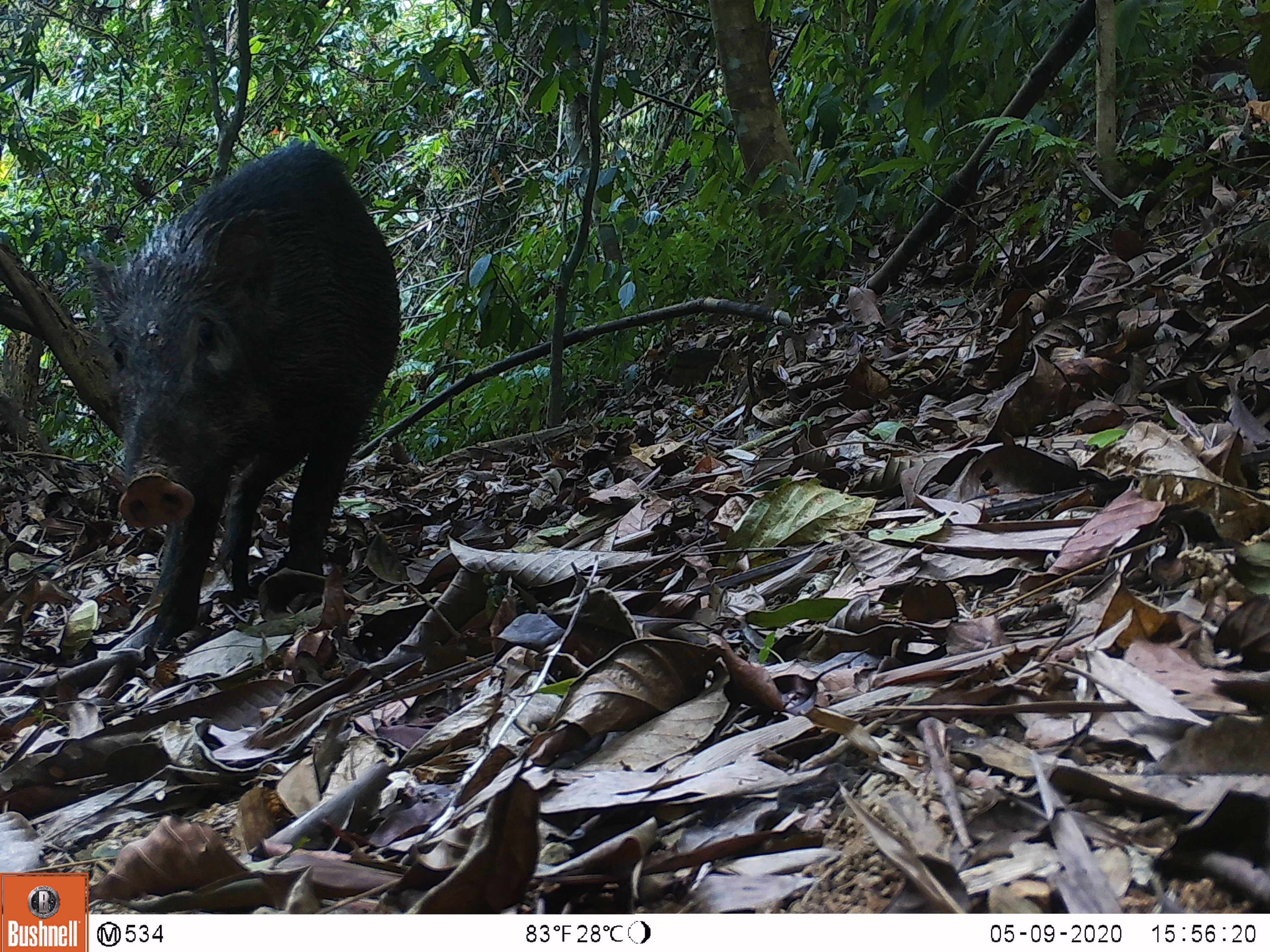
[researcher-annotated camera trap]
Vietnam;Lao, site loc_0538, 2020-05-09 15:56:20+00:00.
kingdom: Animalia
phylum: Chordata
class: Mammalia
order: Artiodactyla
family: Suidae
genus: Sus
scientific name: Sus scrofa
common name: eurasian wild pig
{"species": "eurasian wild pig (Sus scrofa)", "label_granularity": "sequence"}